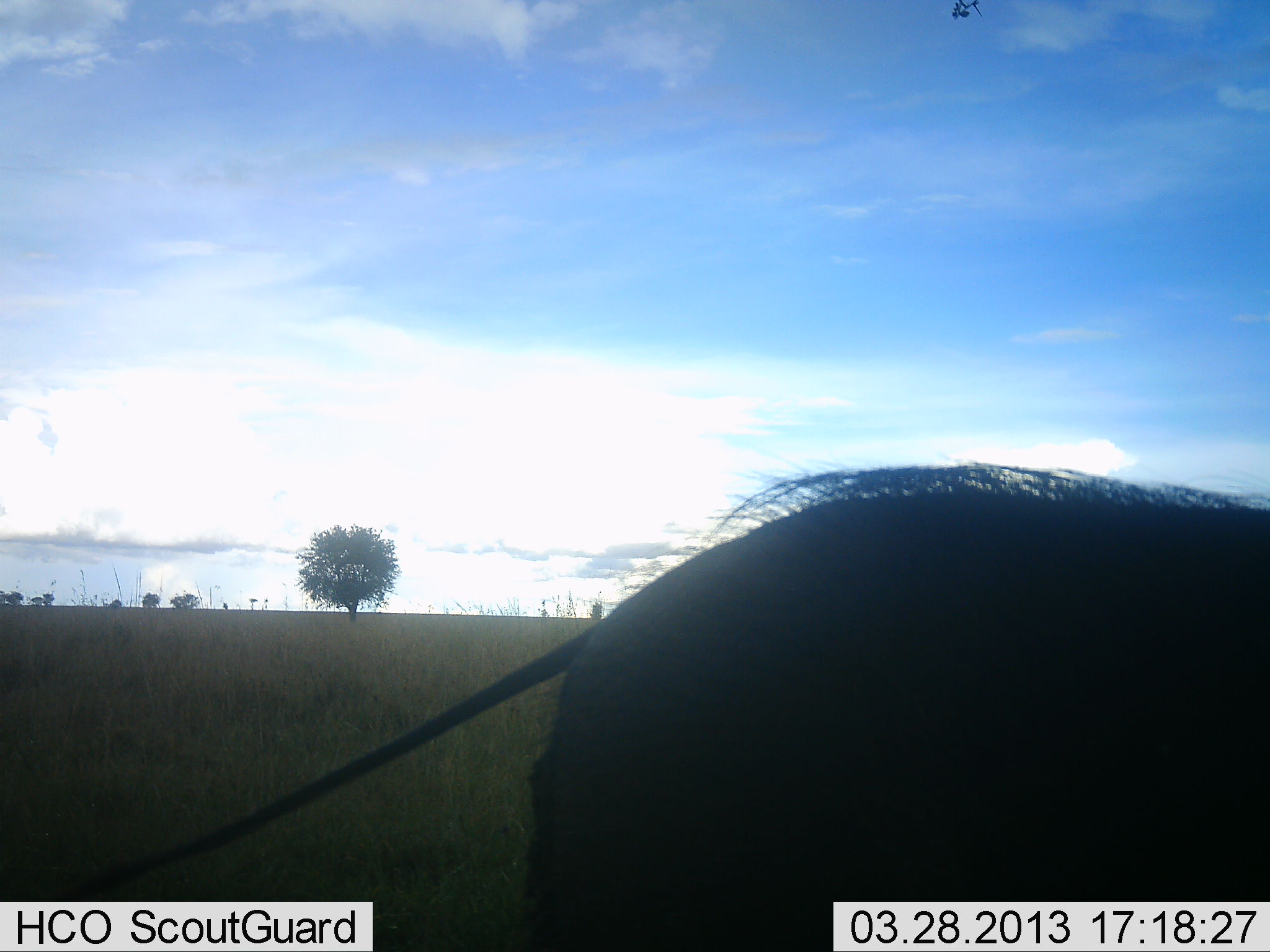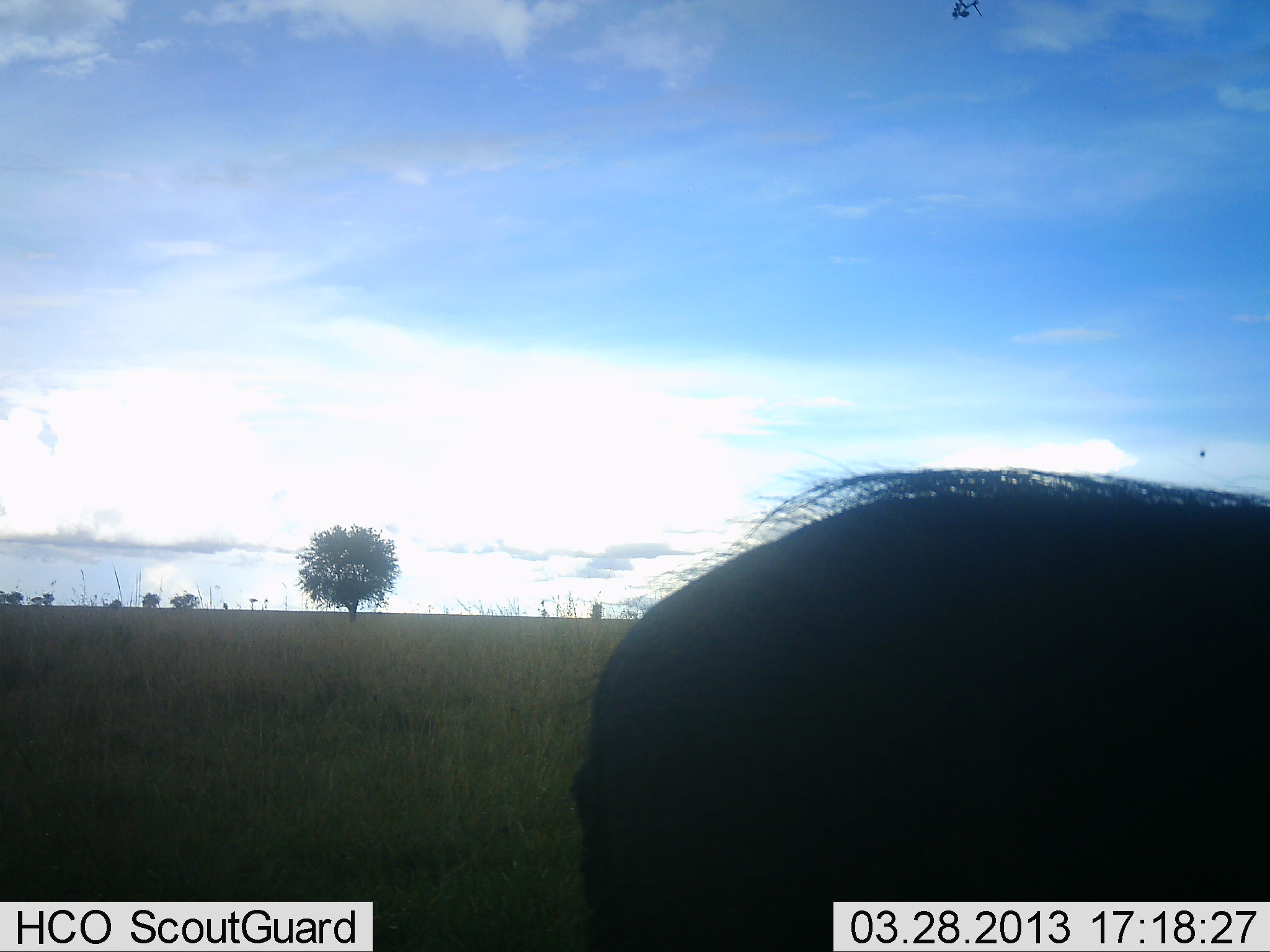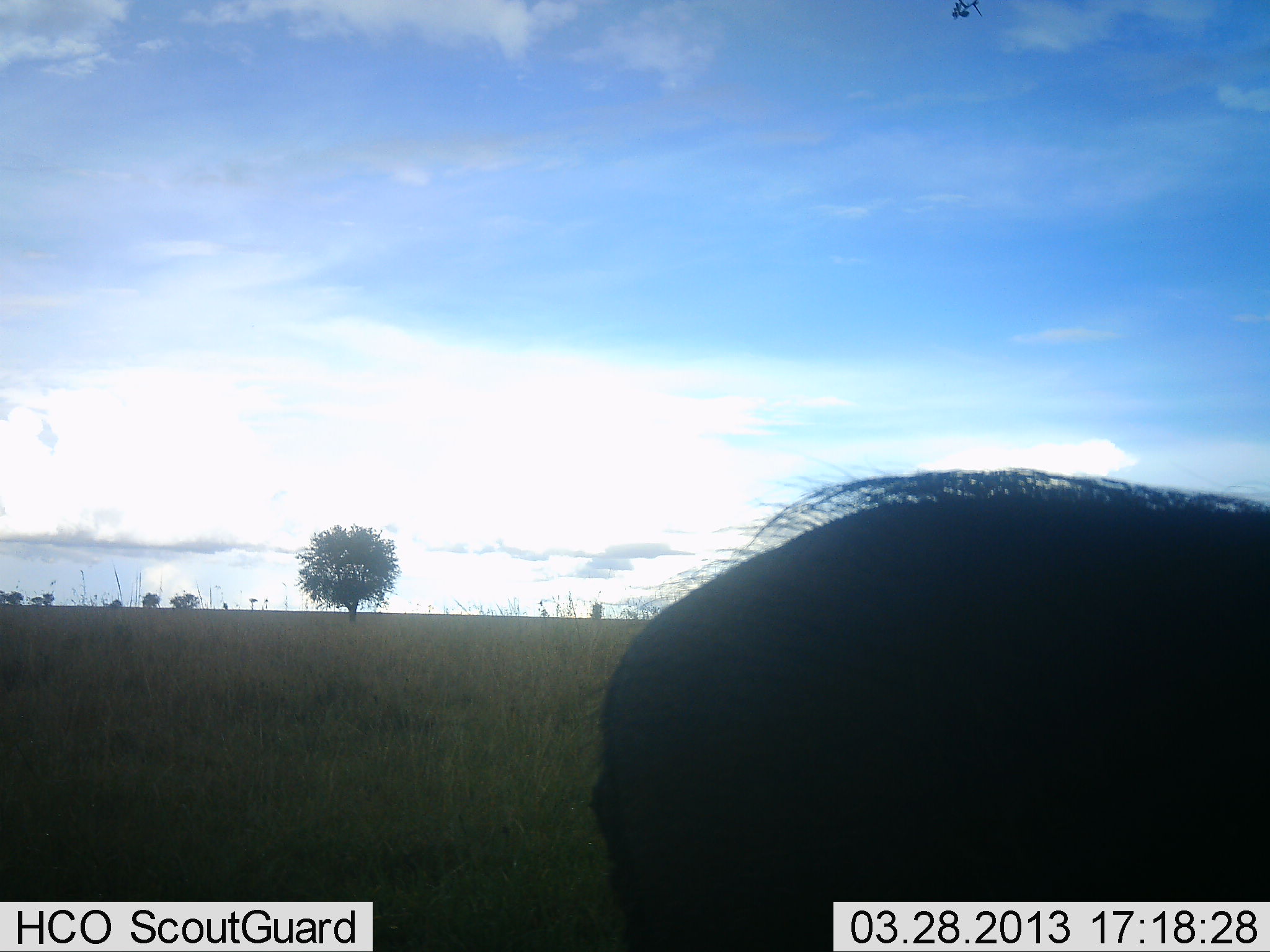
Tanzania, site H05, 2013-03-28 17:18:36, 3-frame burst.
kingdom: Animalia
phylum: Chordata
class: Mammalia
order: Artiodactyla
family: Suidae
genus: Phacochoerus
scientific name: Phacochoerus africanus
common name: warthog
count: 1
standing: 87%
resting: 0%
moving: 4%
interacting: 0%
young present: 0%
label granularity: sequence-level